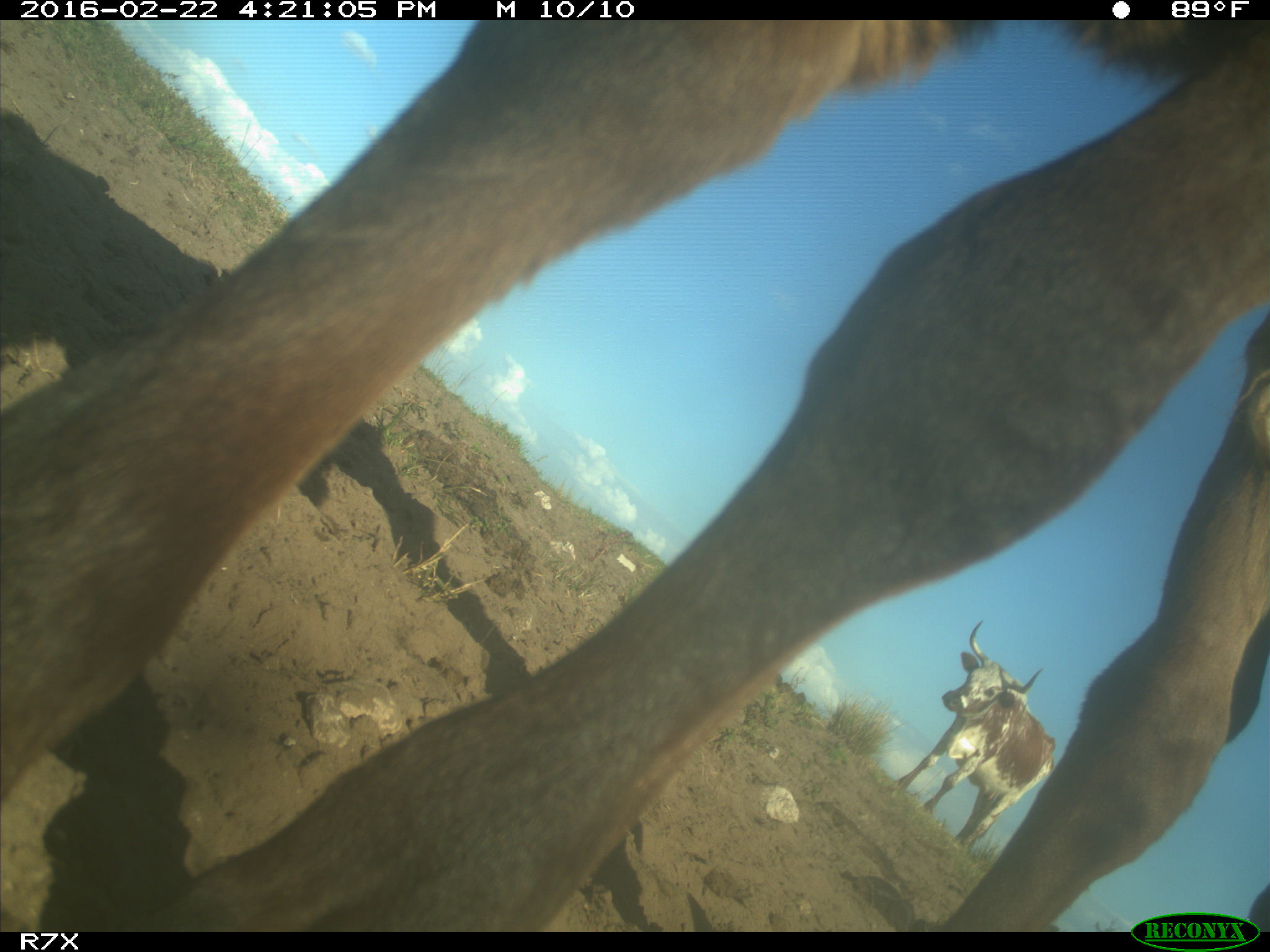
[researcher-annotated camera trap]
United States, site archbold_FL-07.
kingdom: Animalia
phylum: Chordata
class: Mammalia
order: Artiodactyla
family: Bovidae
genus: Bos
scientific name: Bos taurus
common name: domestic cow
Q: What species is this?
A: Bos taurus (domestic cow).